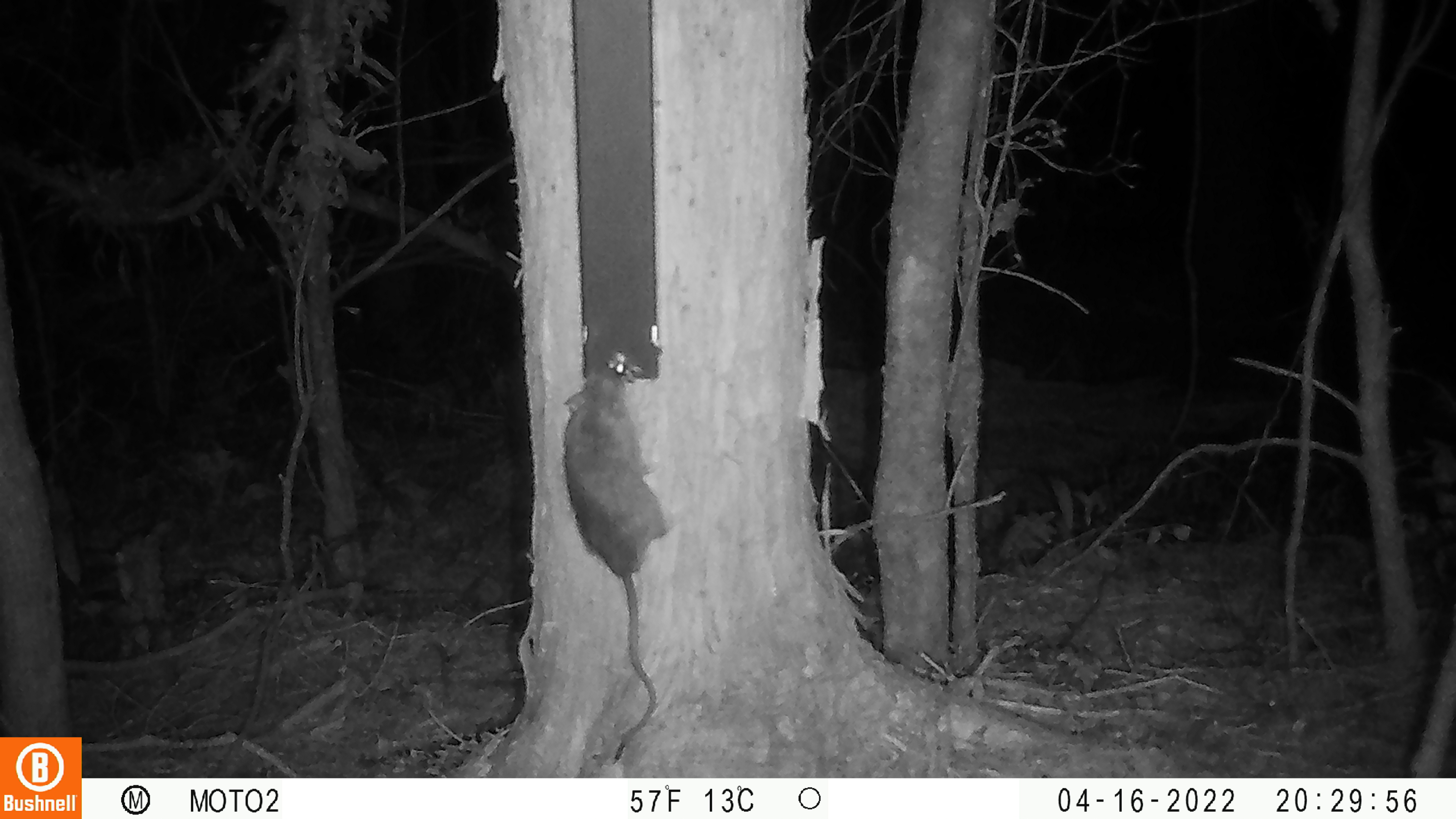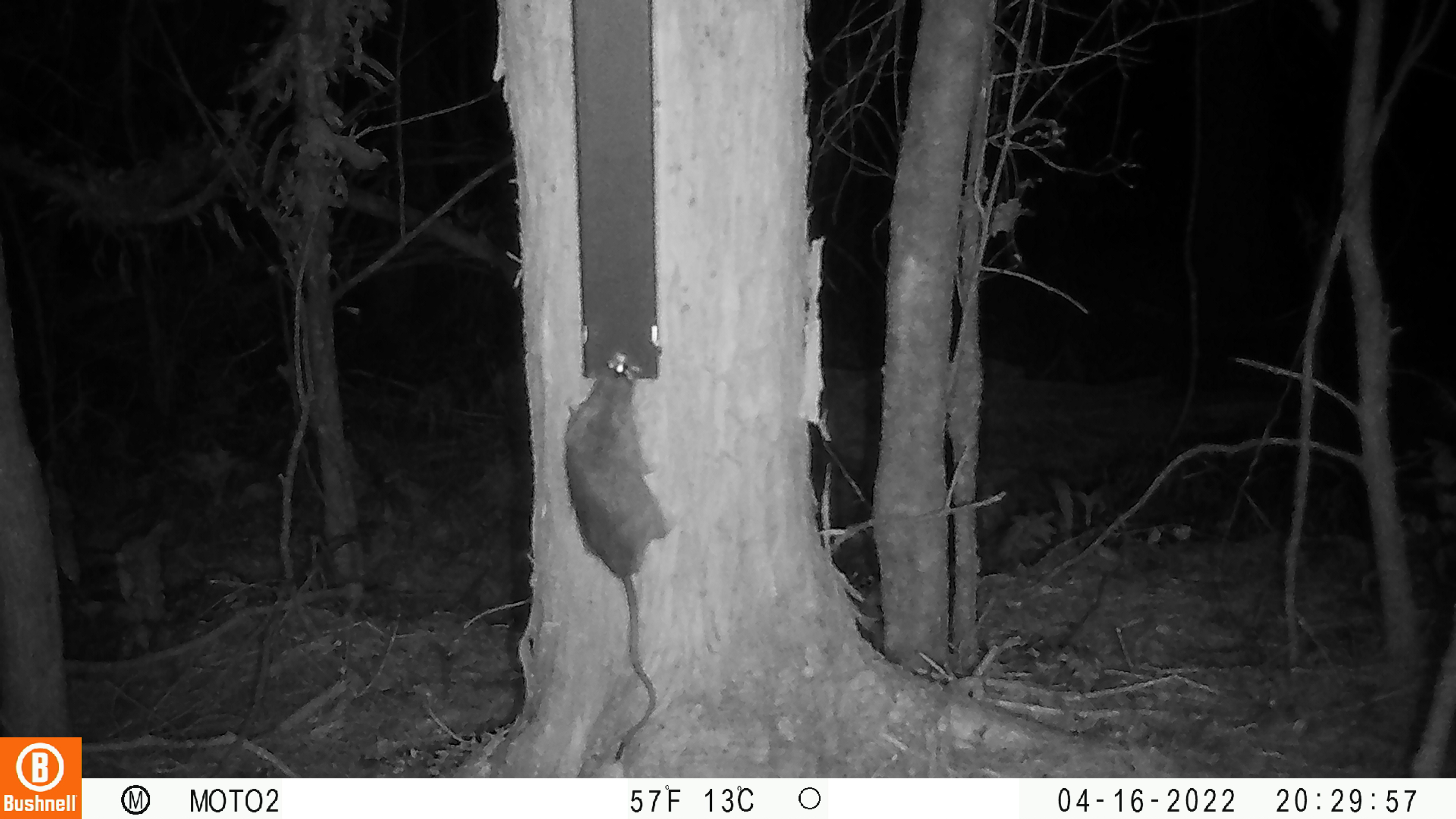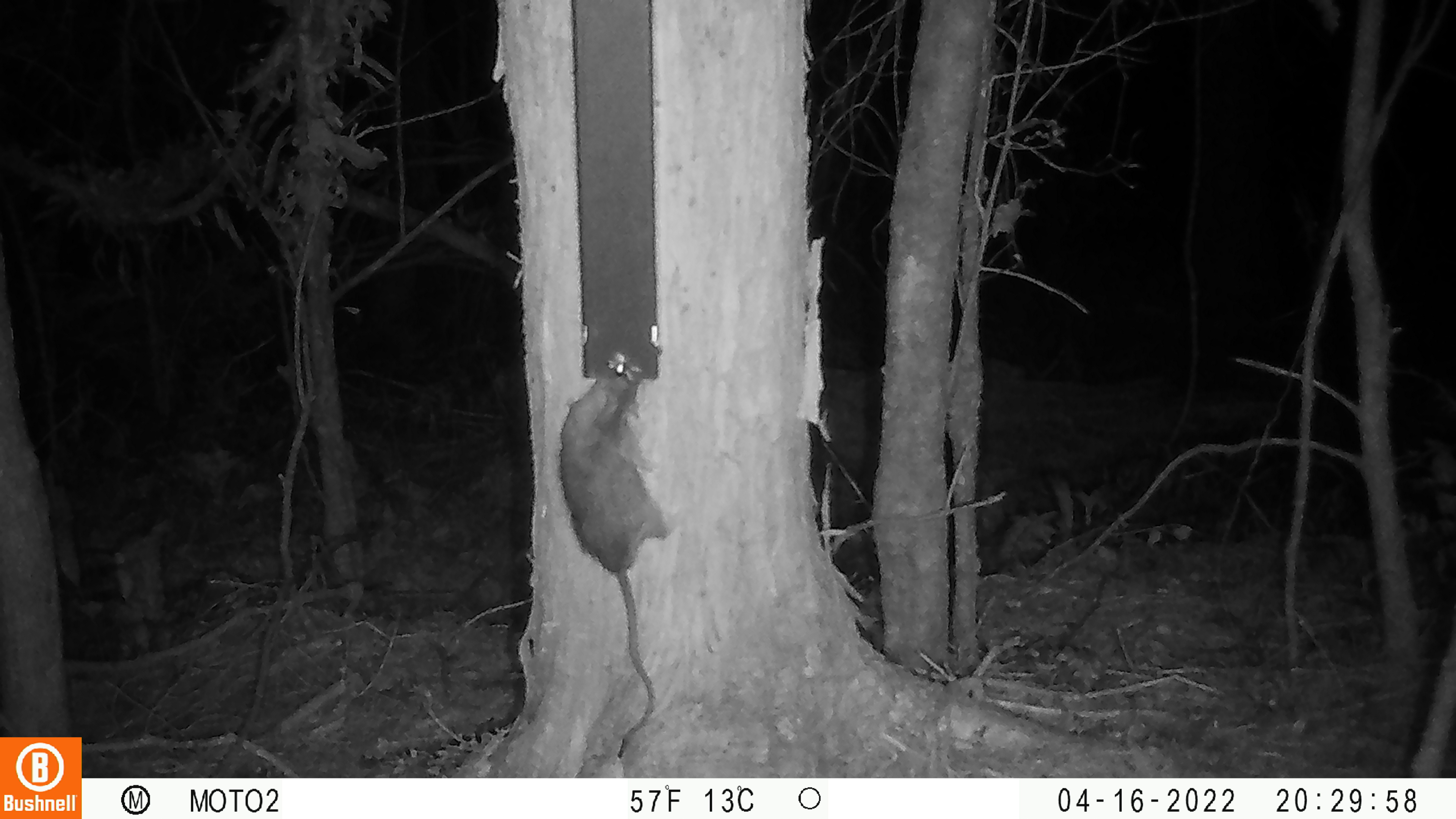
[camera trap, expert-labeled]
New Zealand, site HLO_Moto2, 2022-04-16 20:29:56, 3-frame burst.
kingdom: Animalia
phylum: Chordata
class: Mammalia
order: Rodentia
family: Muridae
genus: Rattus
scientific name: Rattus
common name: rat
Rat (Rattus).